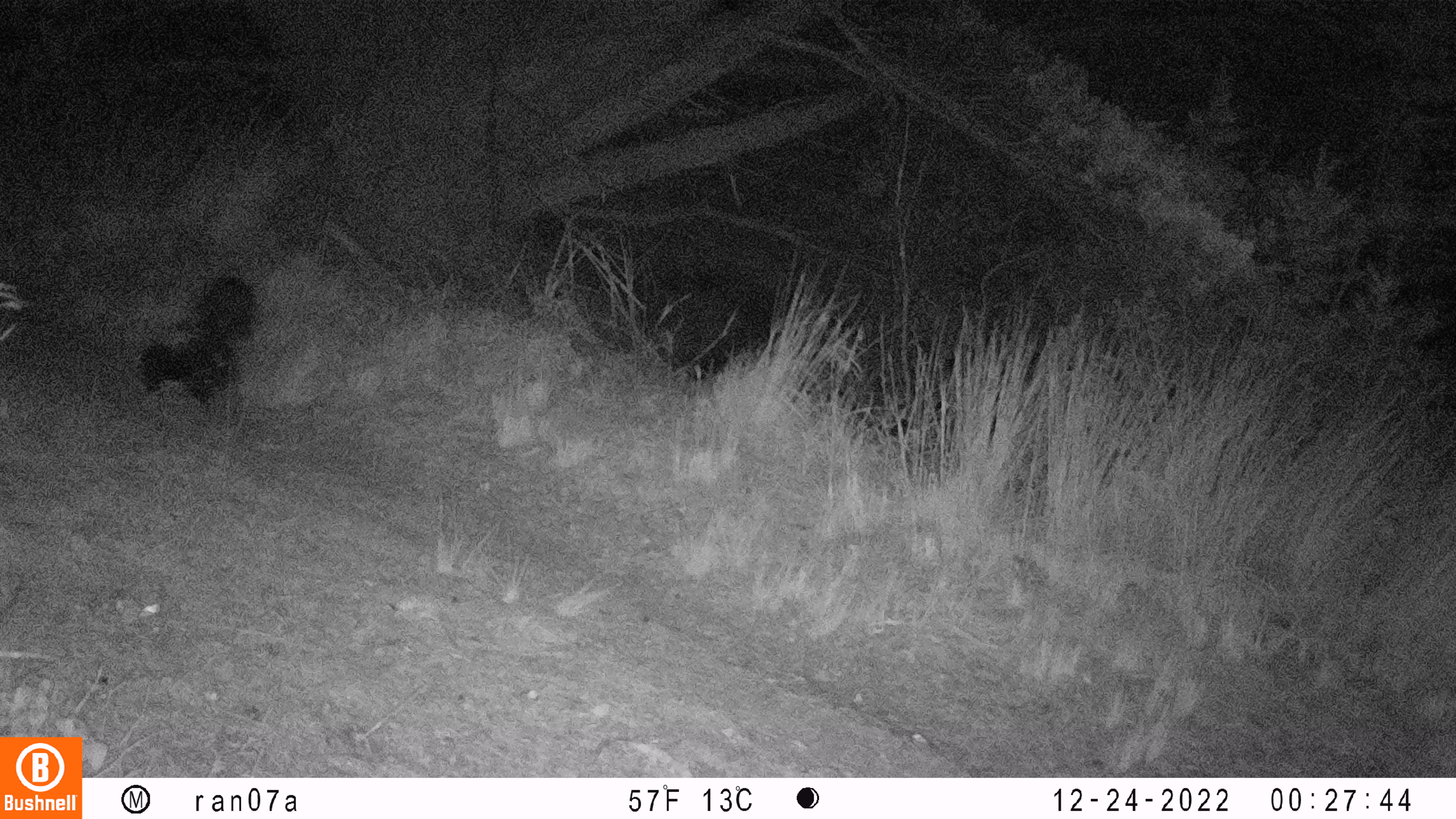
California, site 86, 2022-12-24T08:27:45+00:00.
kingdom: Animalia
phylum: Chordata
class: Mammalia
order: Carnivora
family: Mephitidae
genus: Mephitis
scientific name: Mephitis mephitis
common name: striped skunk